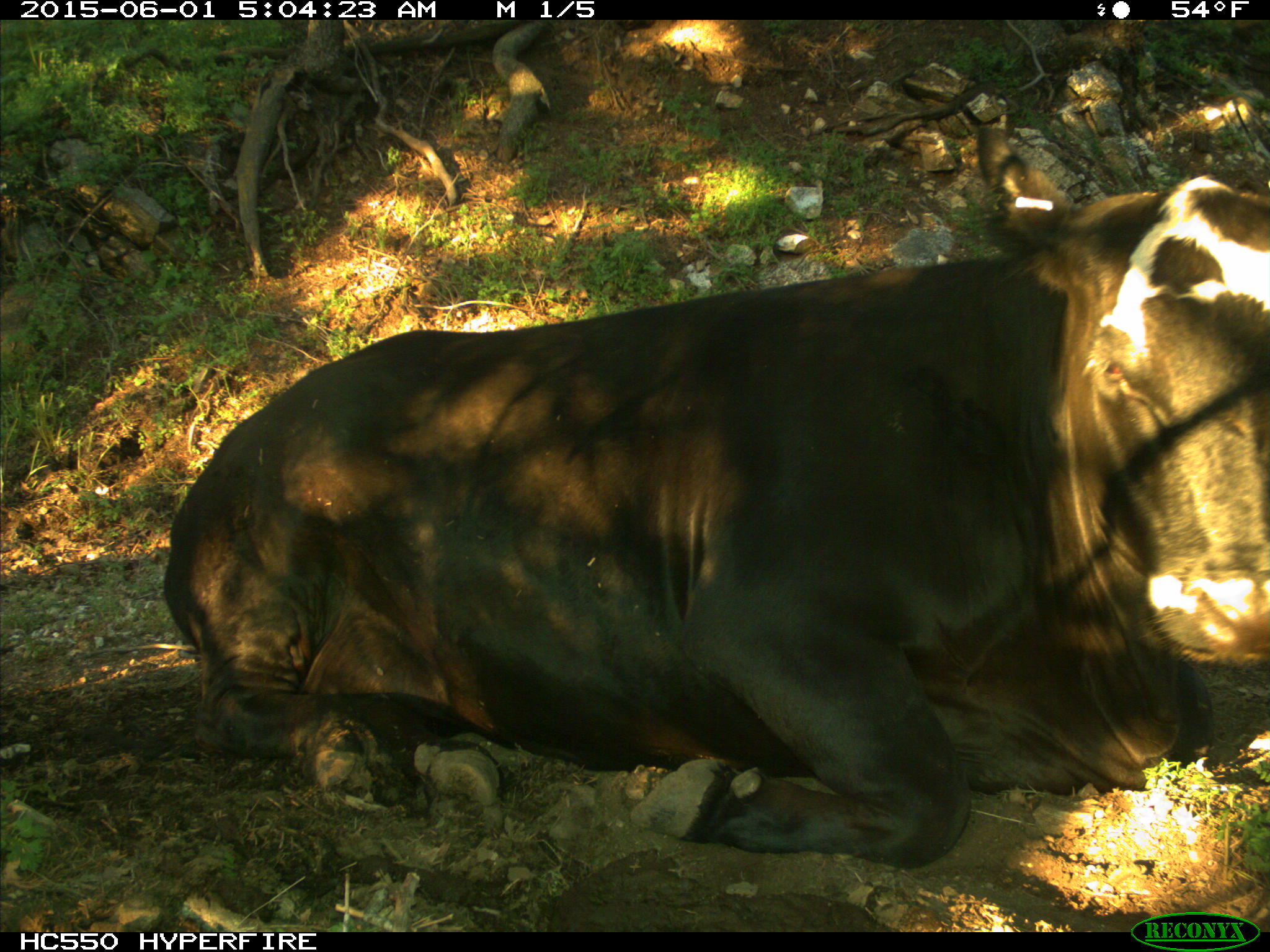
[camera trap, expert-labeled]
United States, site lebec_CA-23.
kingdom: Animalia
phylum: Chordata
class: Mammalia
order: Artiodactyla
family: Bovidae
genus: Bos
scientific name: Bos taurus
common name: domestic cow